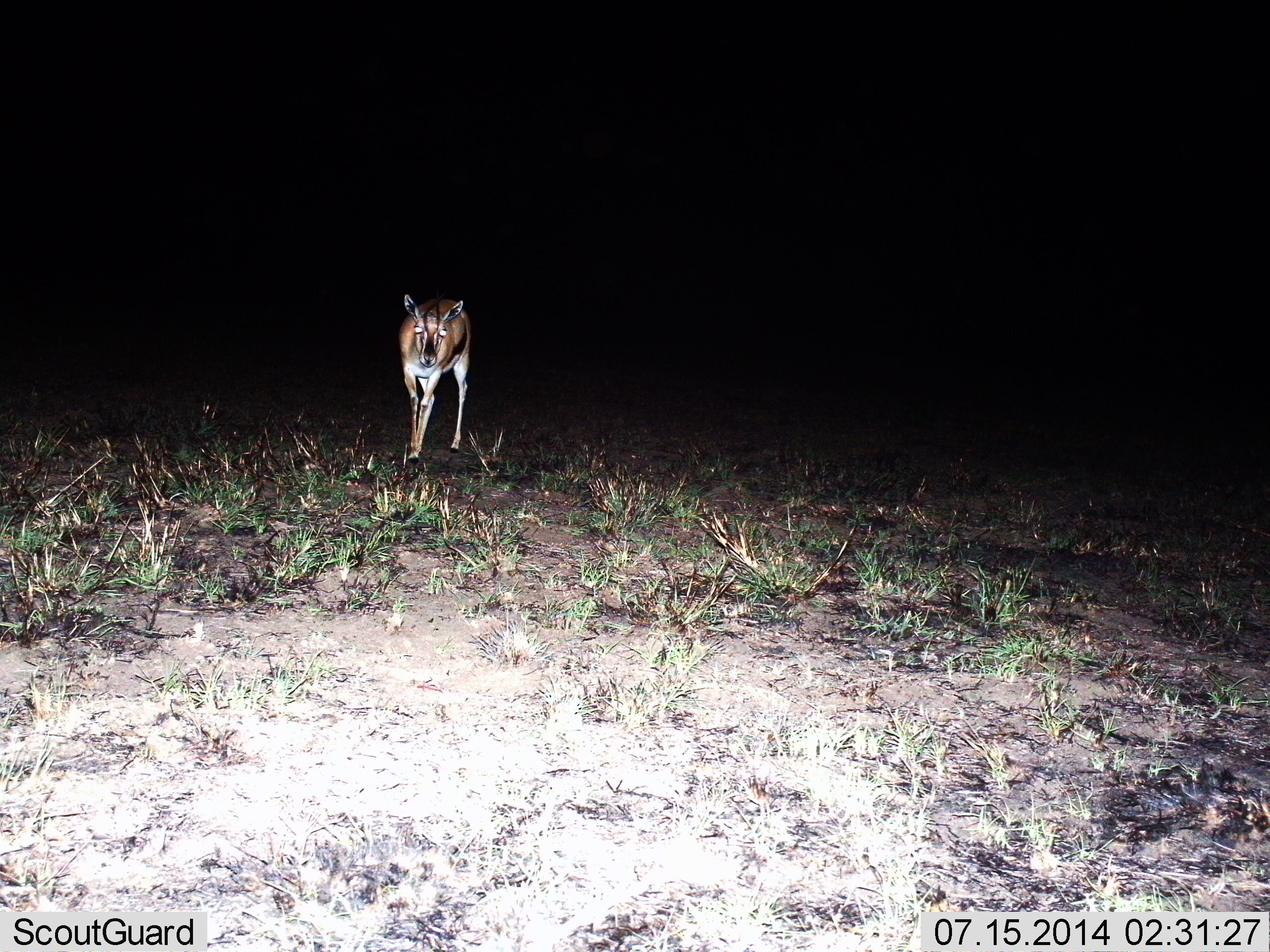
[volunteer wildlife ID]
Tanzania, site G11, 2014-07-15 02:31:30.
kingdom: Animalia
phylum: Chordata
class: Mammalia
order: Artiodactyla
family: Bovidae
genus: Eudorcas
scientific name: Eudorcas thomsonii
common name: thomson's gazelle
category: gazellethomsons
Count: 1.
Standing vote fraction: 60%.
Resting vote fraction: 0%.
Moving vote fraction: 40%.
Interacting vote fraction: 0%.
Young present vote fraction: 10%.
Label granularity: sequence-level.